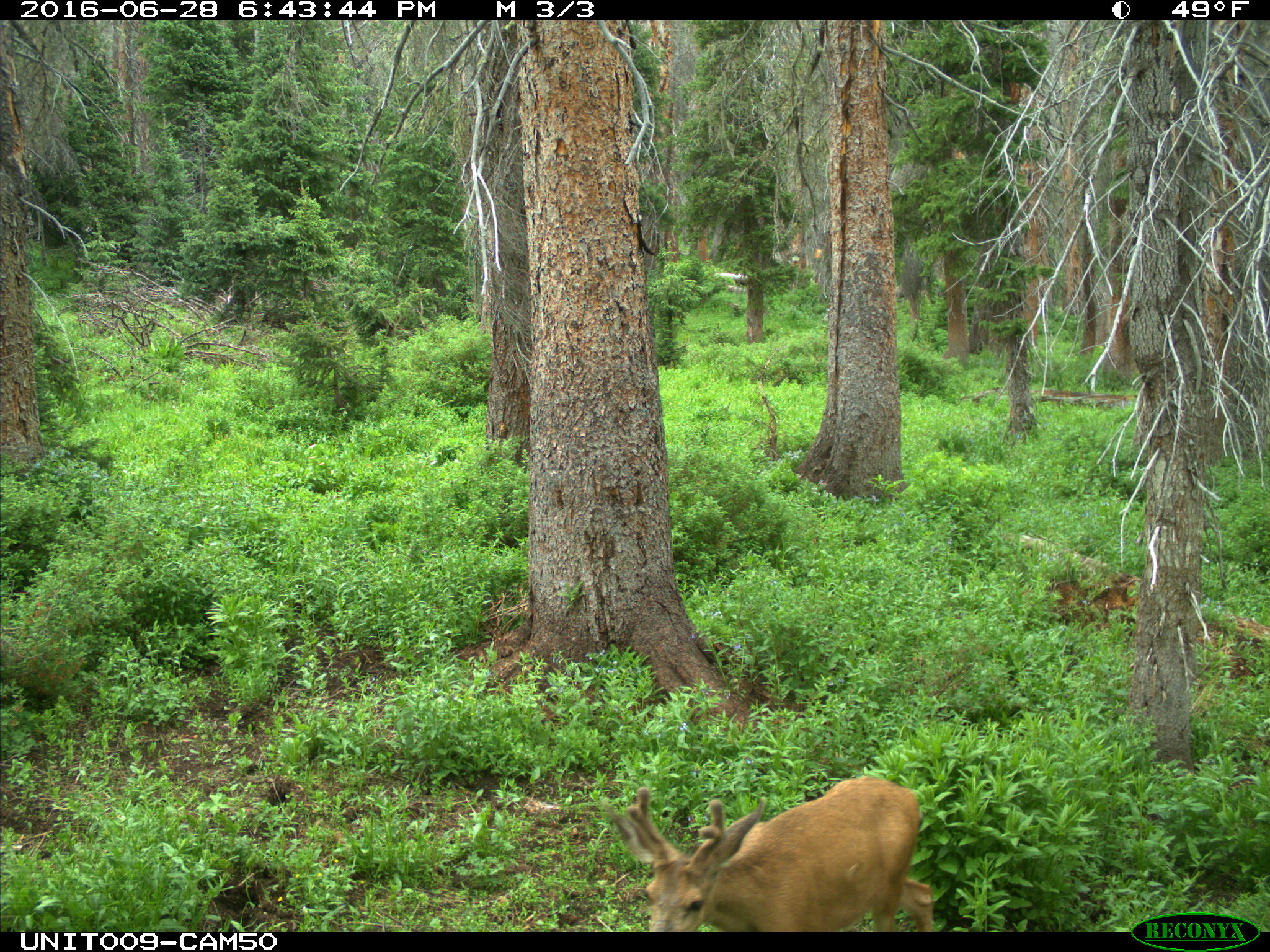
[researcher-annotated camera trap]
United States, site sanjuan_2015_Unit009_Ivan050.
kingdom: Animalia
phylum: Chordata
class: Mammalia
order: Artiodactyla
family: Cervidae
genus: Odocoileus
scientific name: Odocoileus hemionus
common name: mule deer